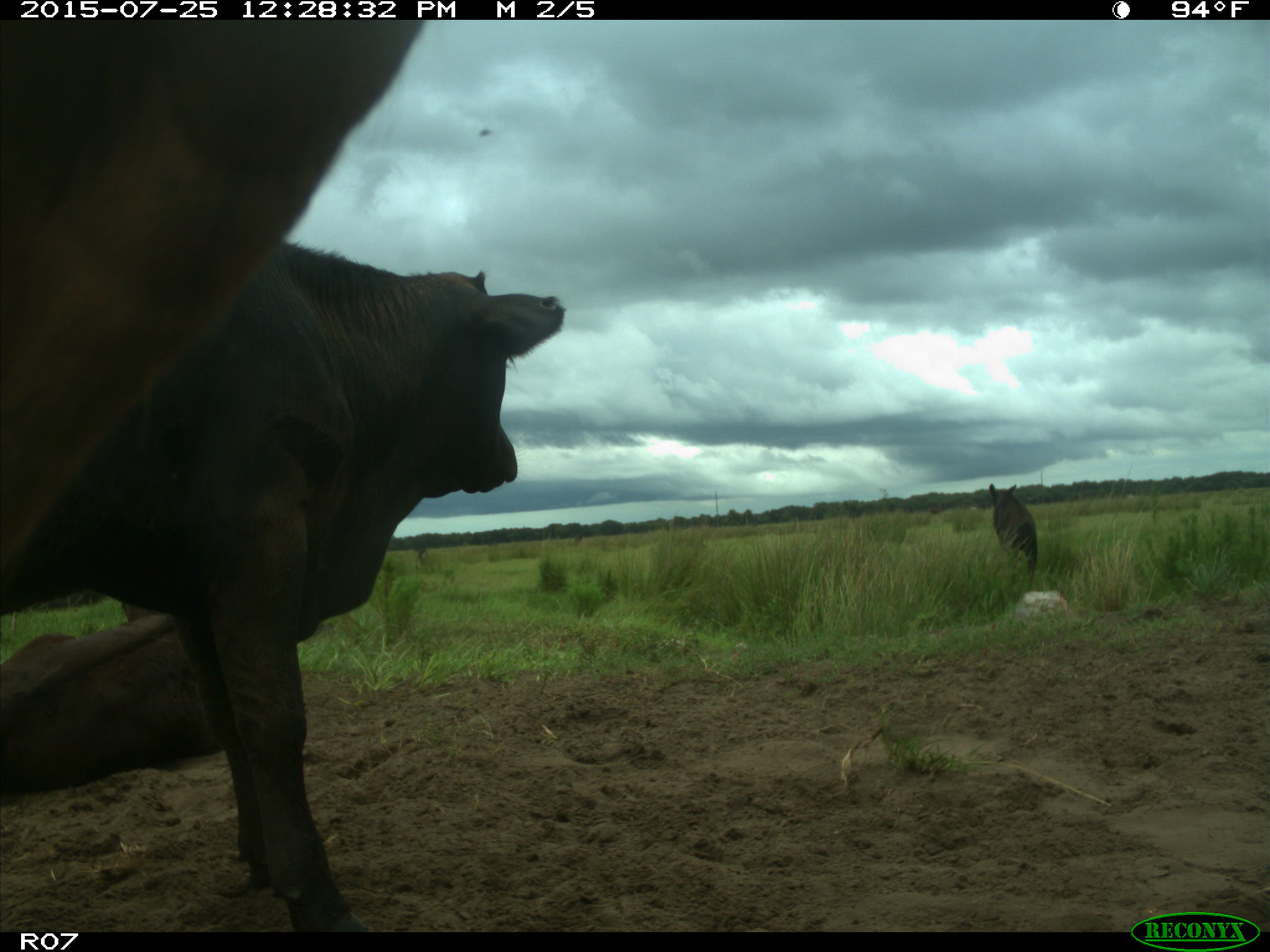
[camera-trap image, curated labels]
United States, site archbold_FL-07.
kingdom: Animalia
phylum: Chordata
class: Mammalia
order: Artiodactyla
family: Bovidae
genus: Bos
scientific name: Bos taurus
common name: domestic cow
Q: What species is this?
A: Bos taurus (domestic cow).